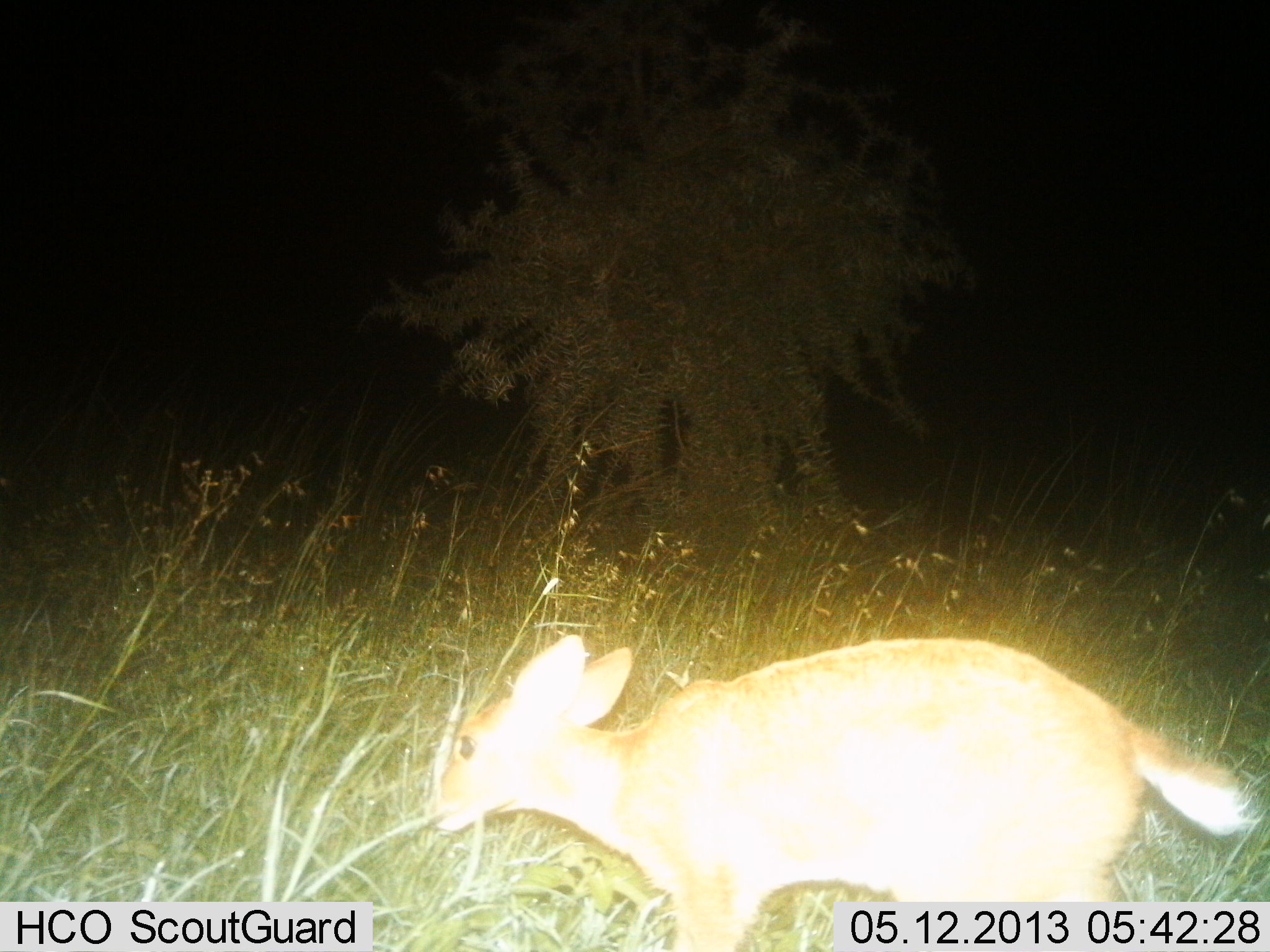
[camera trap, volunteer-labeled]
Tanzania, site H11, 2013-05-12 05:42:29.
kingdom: Animalia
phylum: Chordata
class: Mammalia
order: Artiodactyla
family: Bovidae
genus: Madoqua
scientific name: Madoqua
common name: dikdik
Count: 1.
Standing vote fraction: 20%.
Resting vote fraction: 0%.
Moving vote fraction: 70%.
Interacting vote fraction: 0%.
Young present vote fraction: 0%.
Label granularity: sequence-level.